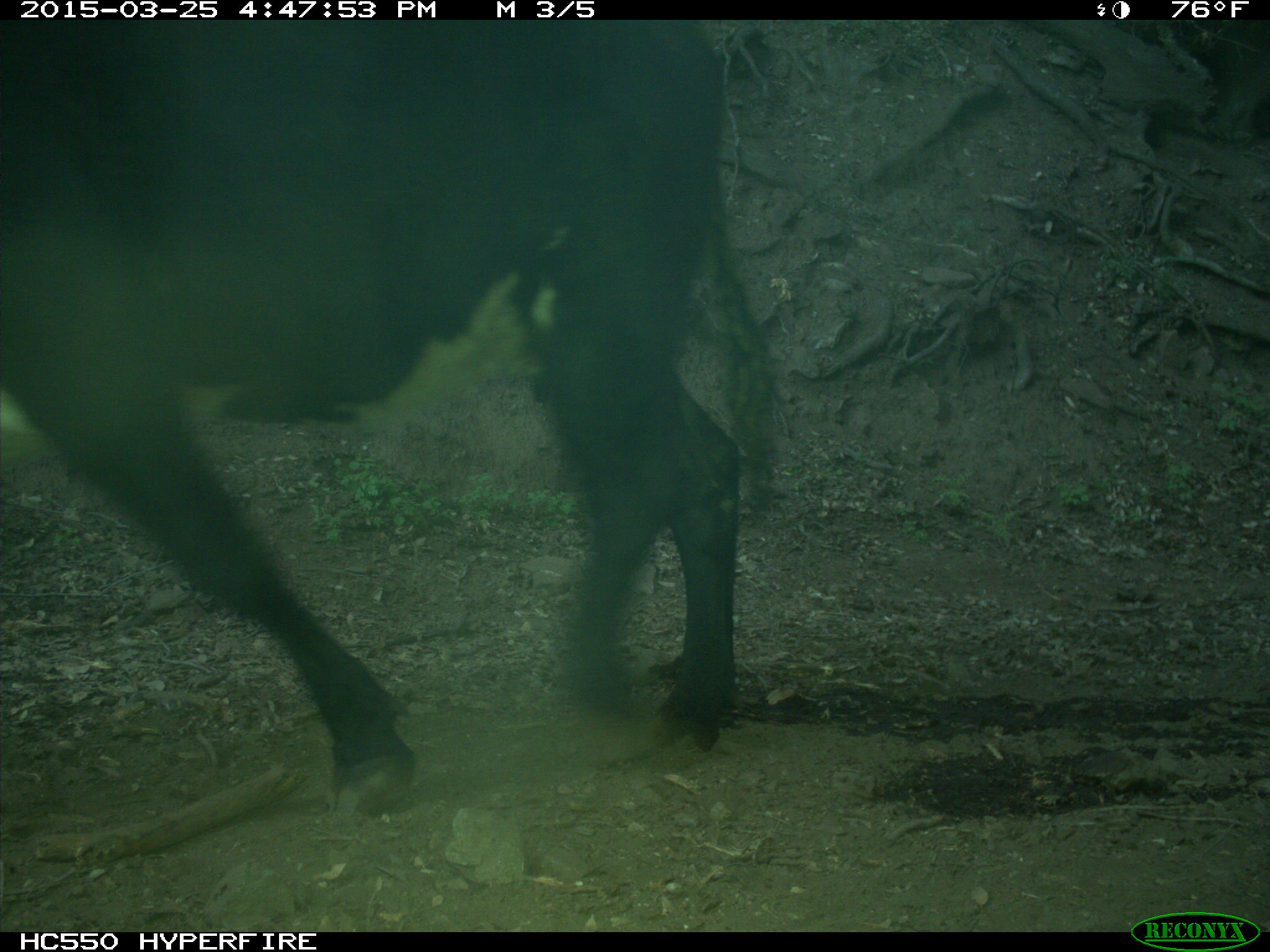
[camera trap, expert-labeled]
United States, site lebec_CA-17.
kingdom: Animalia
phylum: Chordata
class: Mammalia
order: Artiodactyla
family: Bovidae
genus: Bos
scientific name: Bos taurus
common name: domestic cow